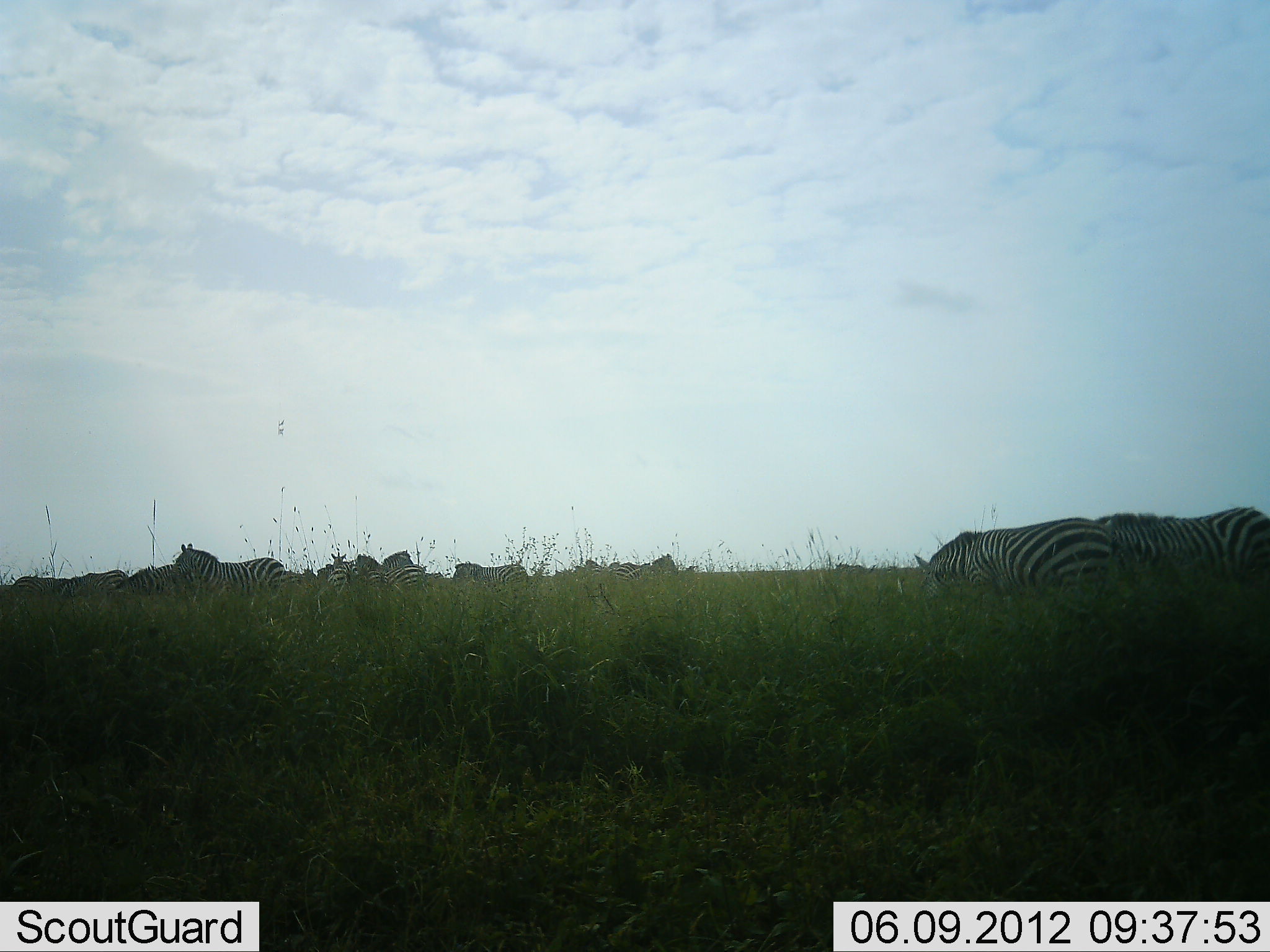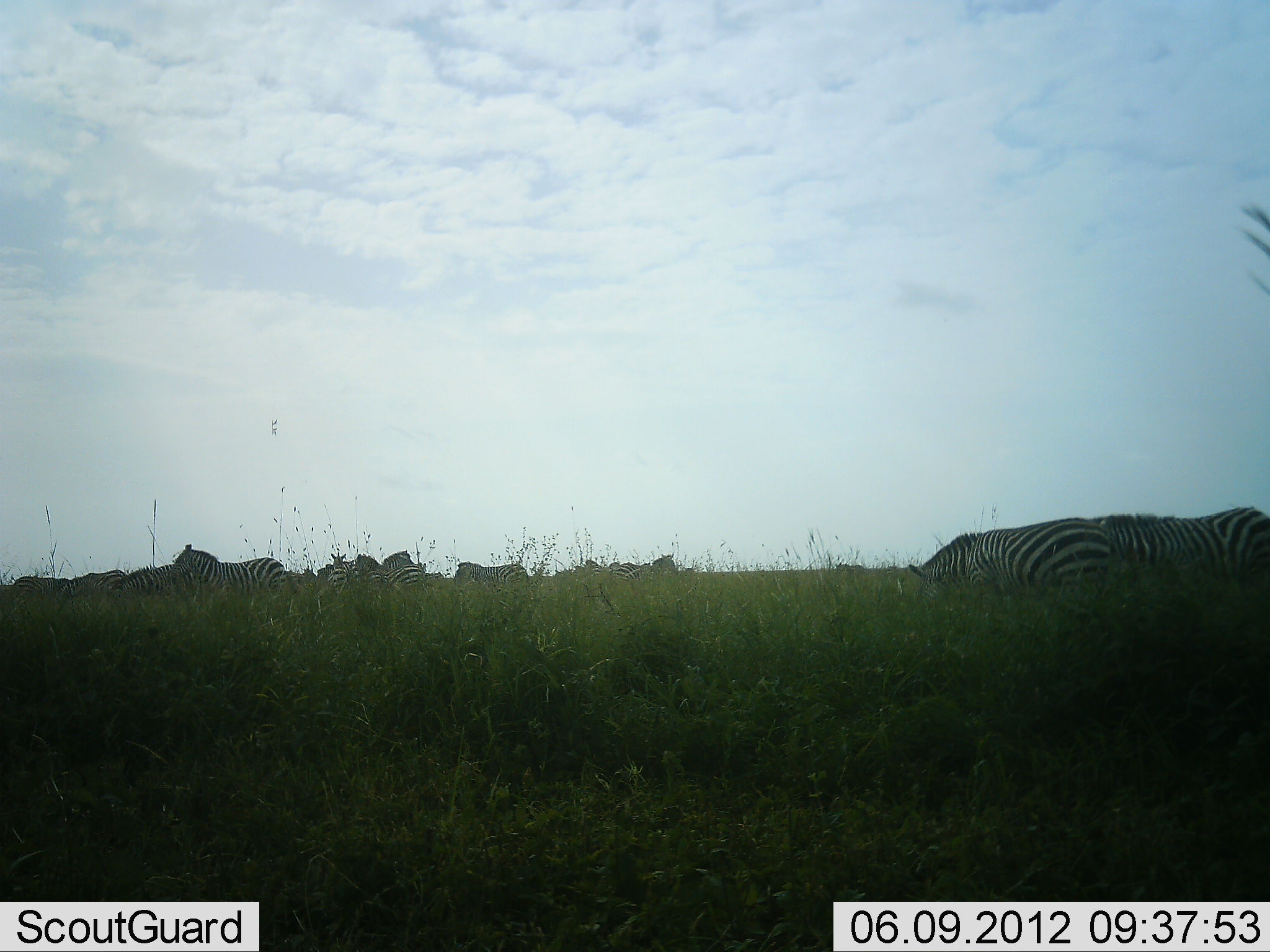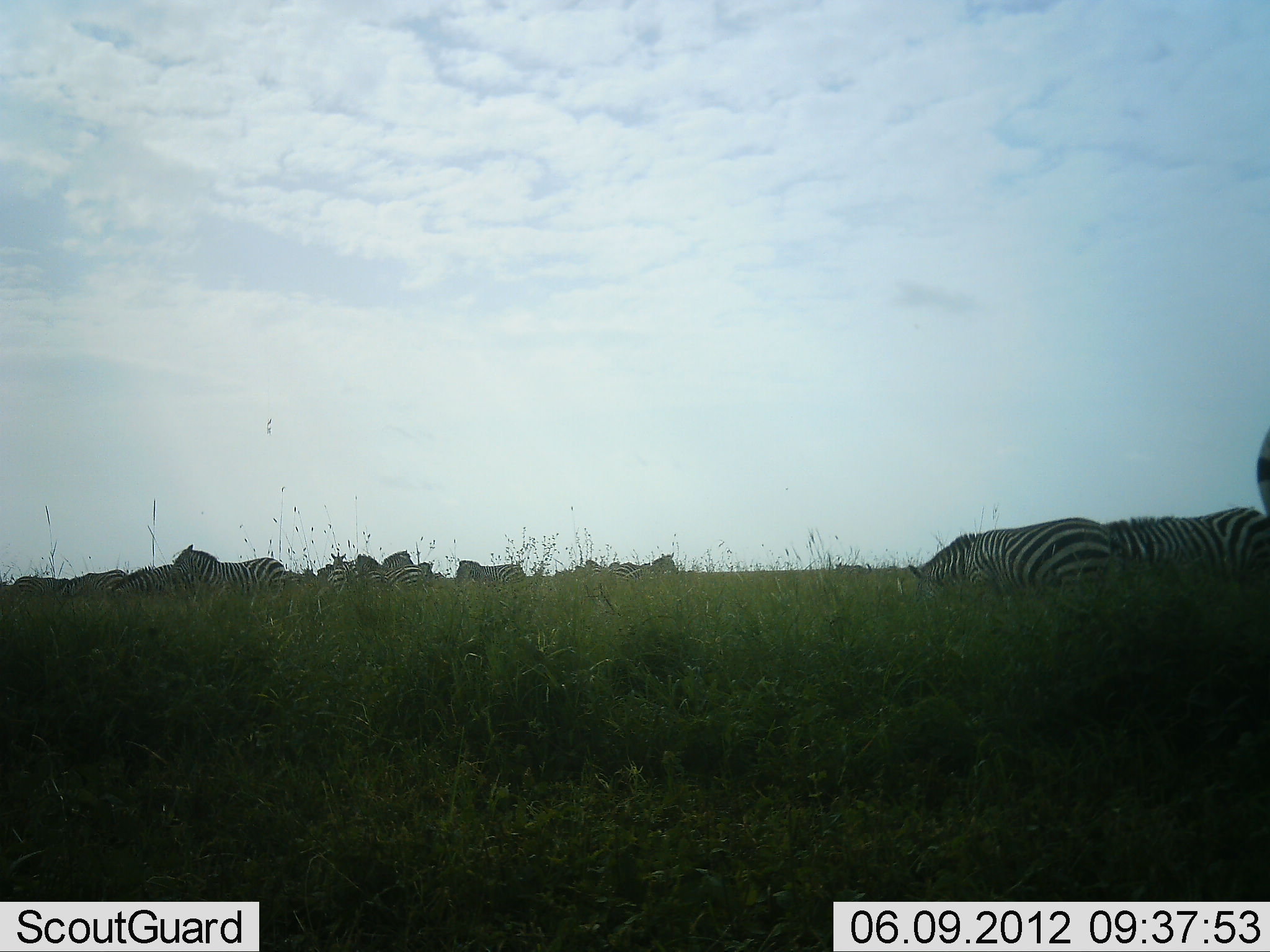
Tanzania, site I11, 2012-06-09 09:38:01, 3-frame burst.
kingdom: Animalia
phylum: Chordata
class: Mammalia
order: Perissodactyla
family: Equidae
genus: Equus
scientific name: Equus quagga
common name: plains zebra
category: zebra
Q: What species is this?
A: Zebra (plains zebra) (Equus quagga).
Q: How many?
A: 11-50.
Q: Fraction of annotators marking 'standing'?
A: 60%.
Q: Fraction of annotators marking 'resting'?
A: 0%.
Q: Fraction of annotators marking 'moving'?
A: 20%.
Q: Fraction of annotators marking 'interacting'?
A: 0%.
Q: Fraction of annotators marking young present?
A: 0%.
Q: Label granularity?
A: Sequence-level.